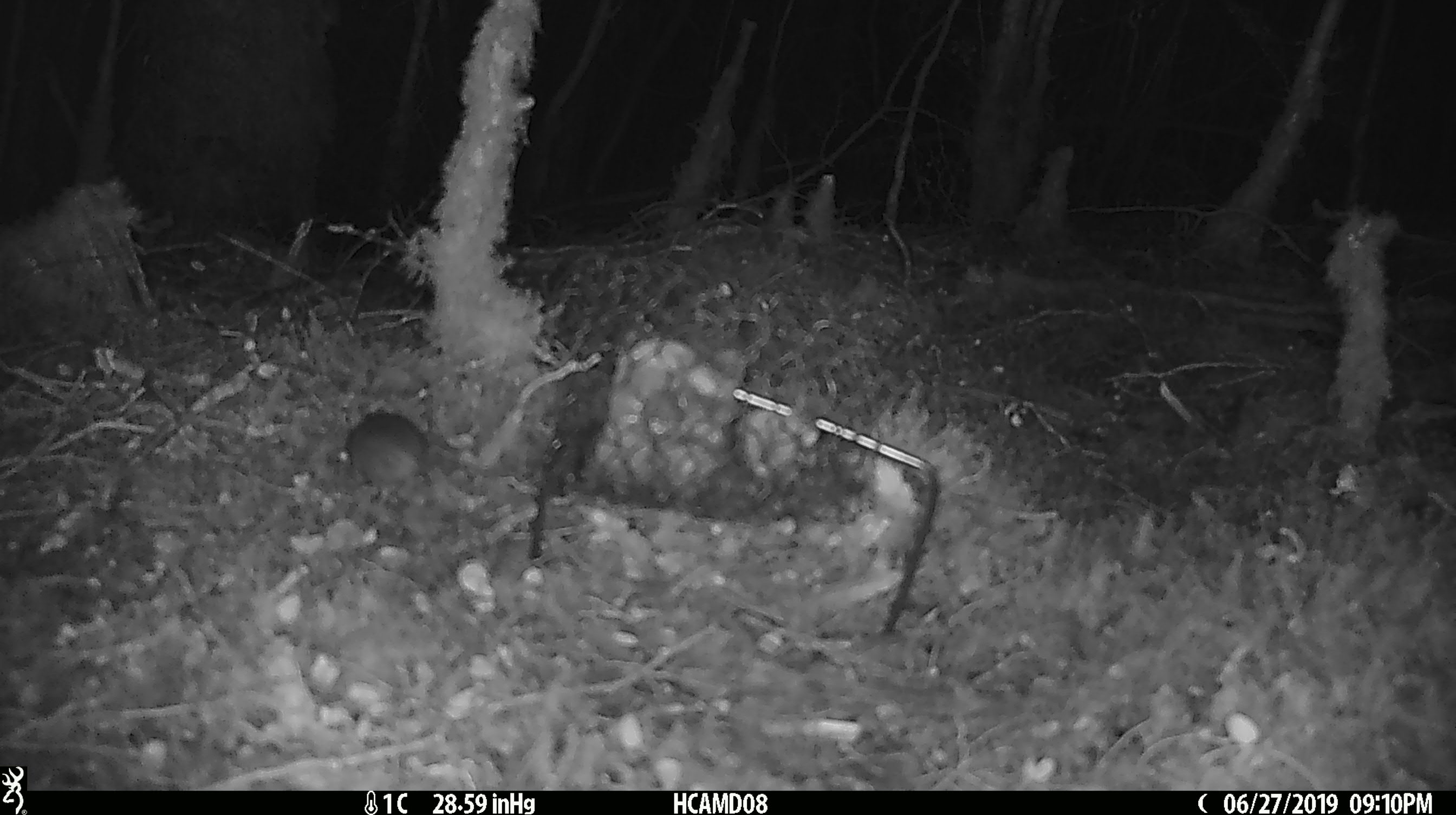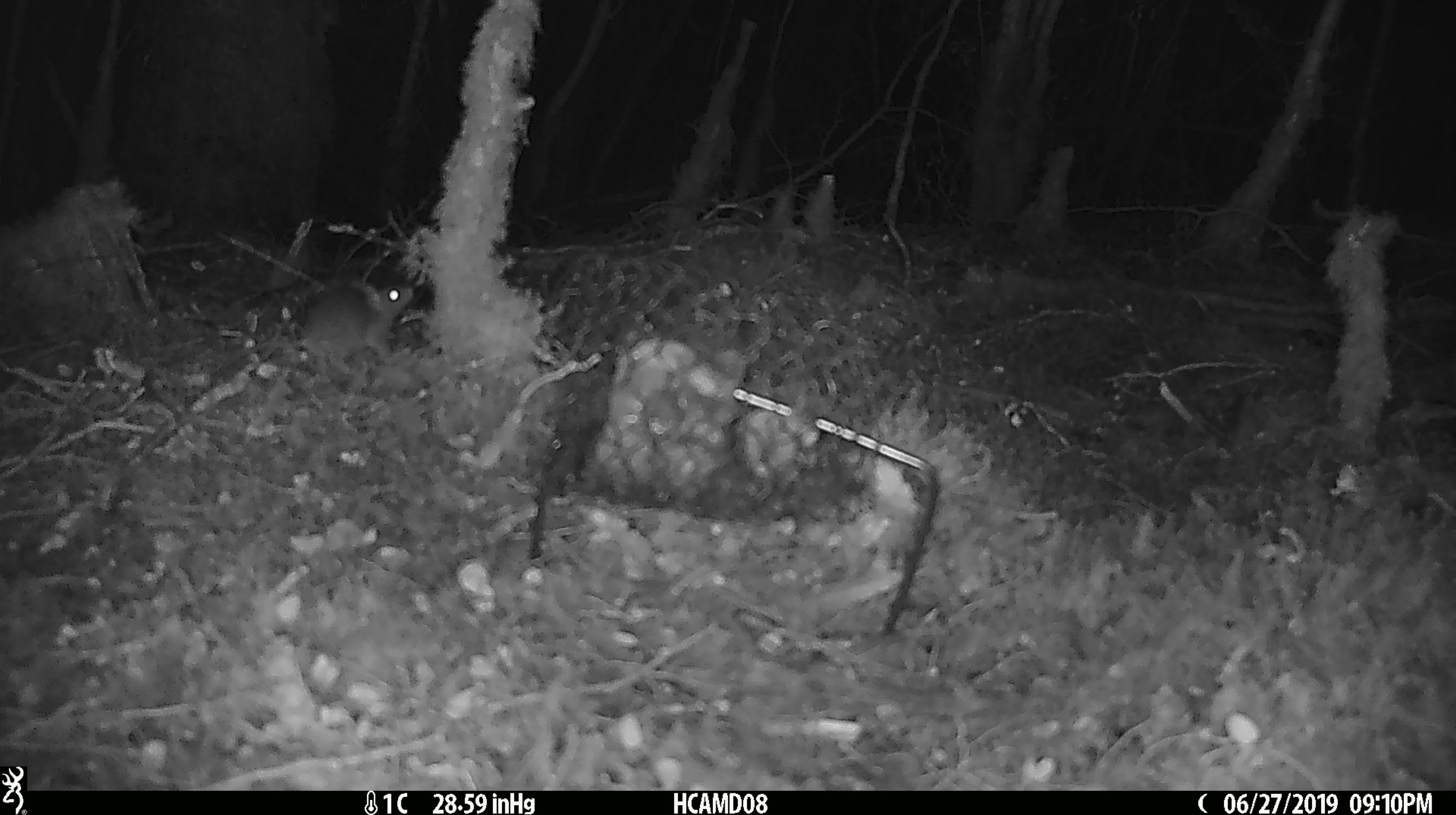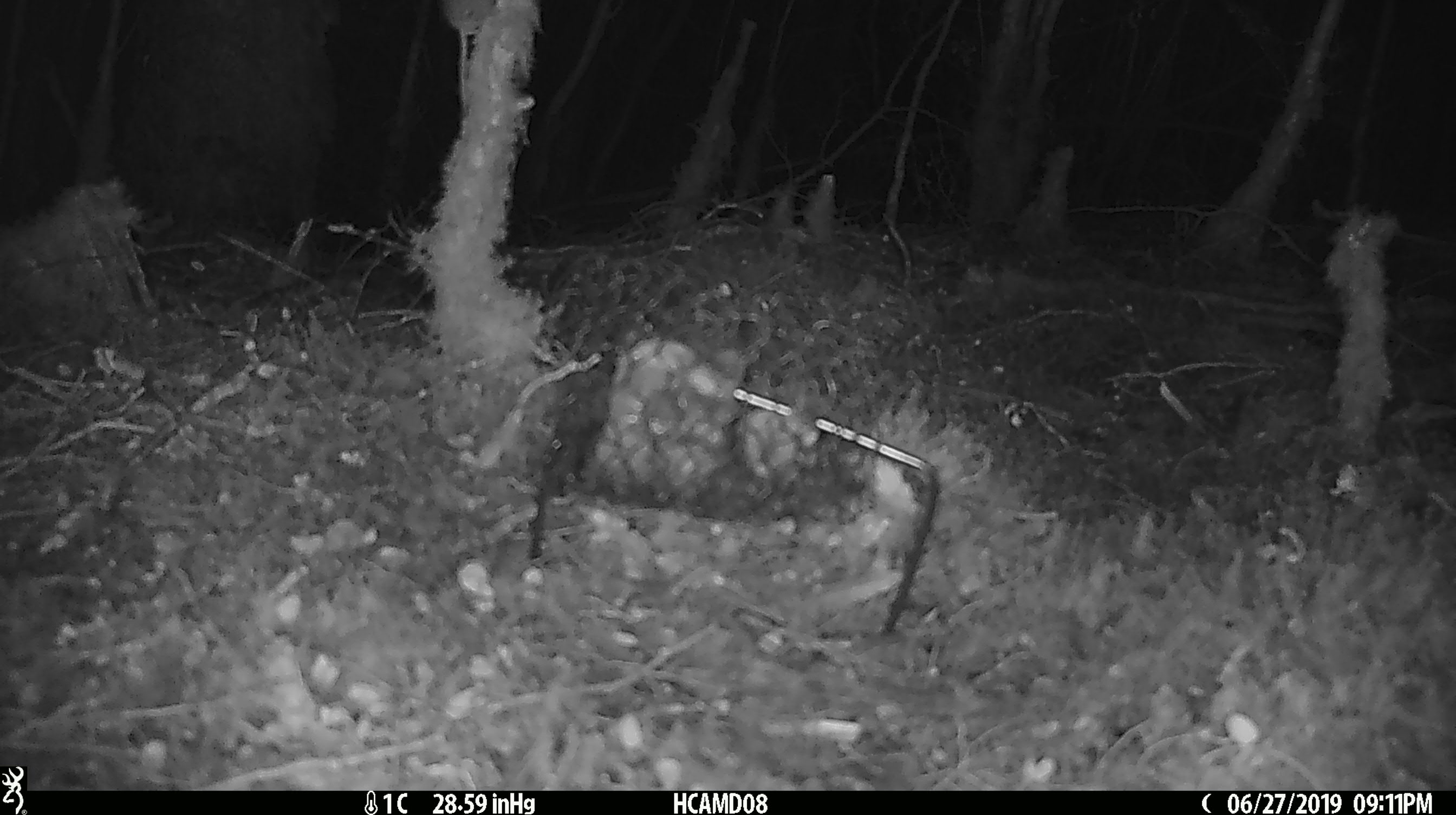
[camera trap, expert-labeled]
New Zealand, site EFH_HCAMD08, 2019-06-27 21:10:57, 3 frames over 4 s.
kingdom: Animalia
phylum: Chordata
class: Mammalia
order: Rodentia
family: Muridae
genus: Mus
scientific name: Mus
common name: mouse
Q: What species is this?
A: Mouse (Mus).